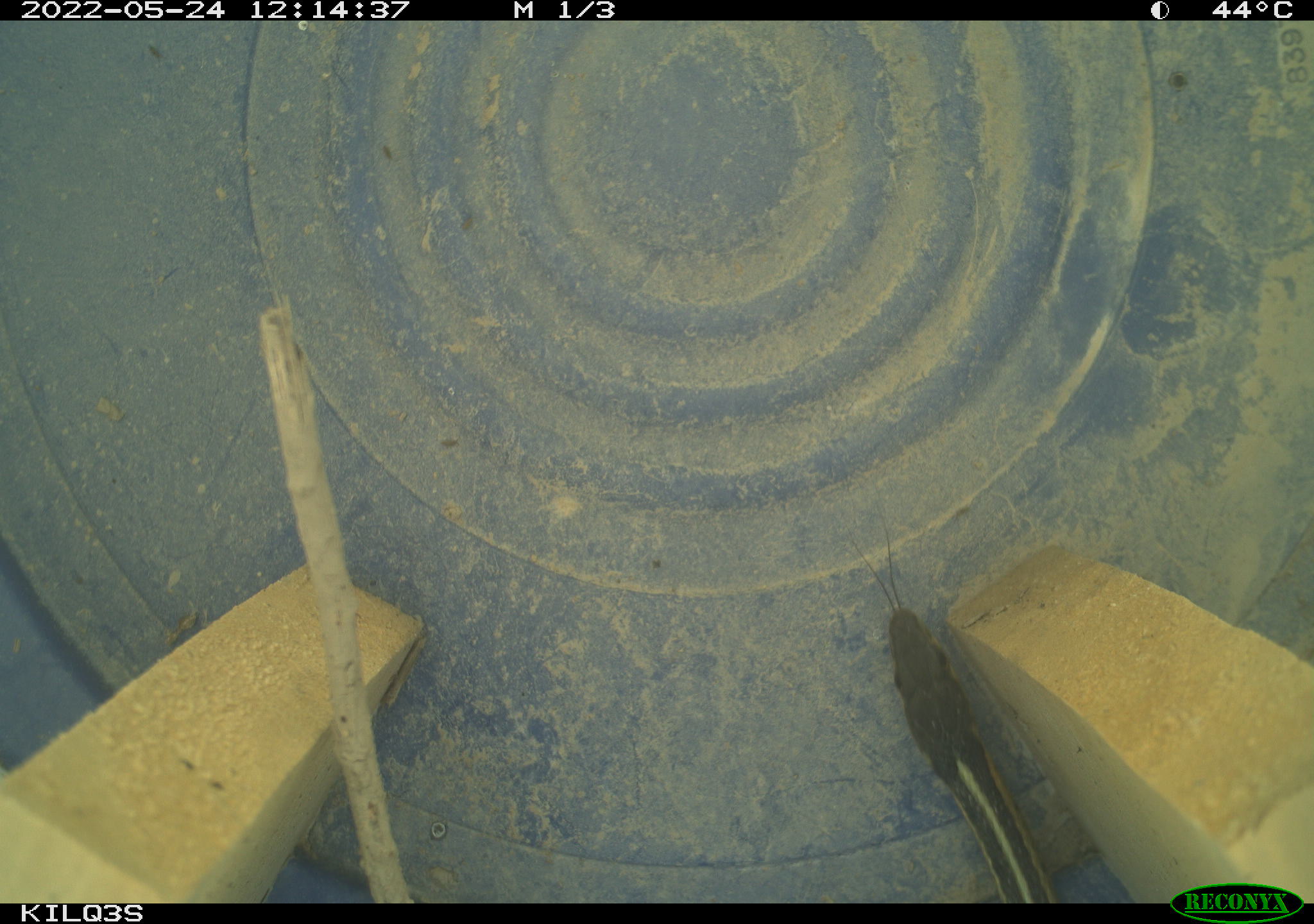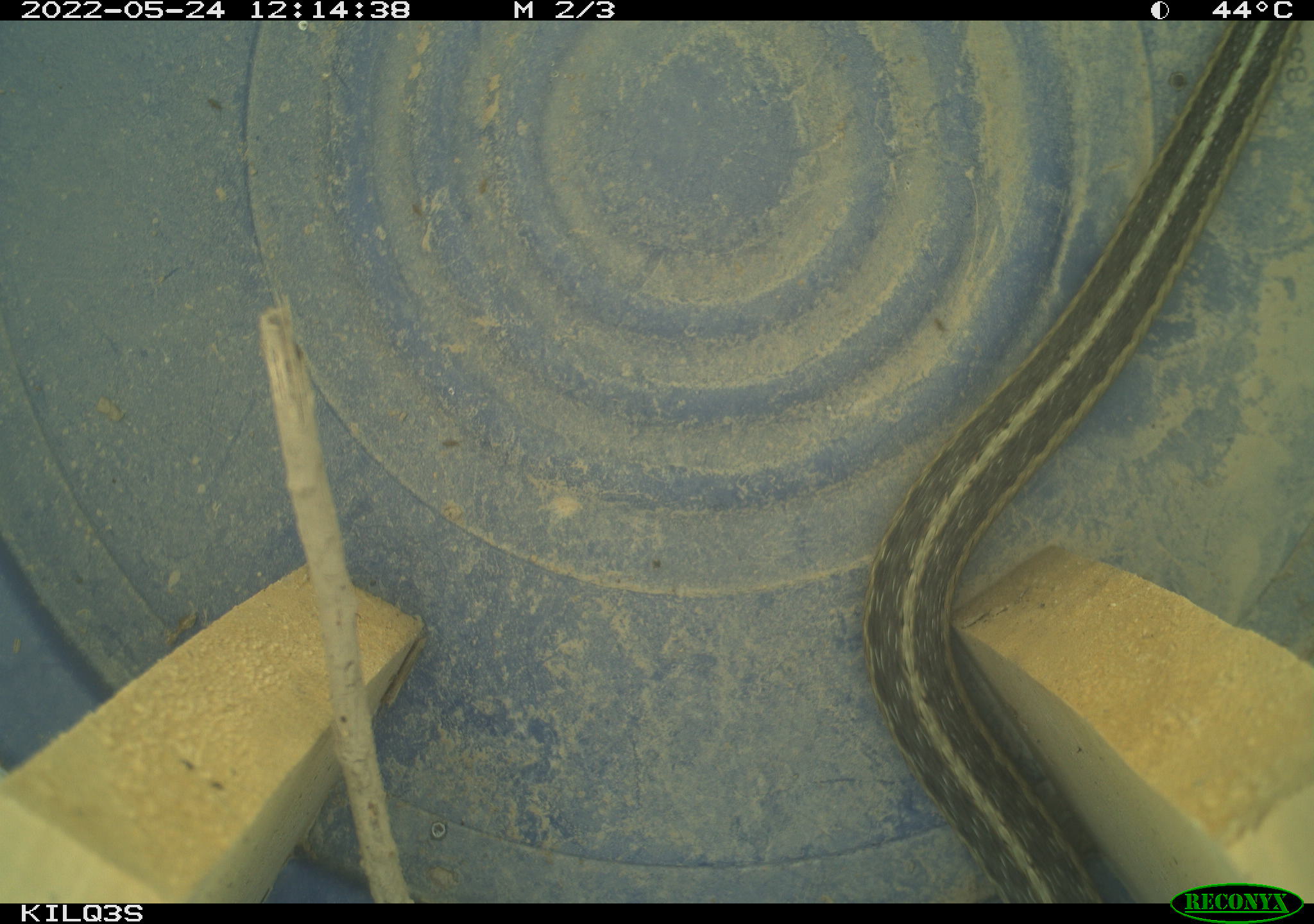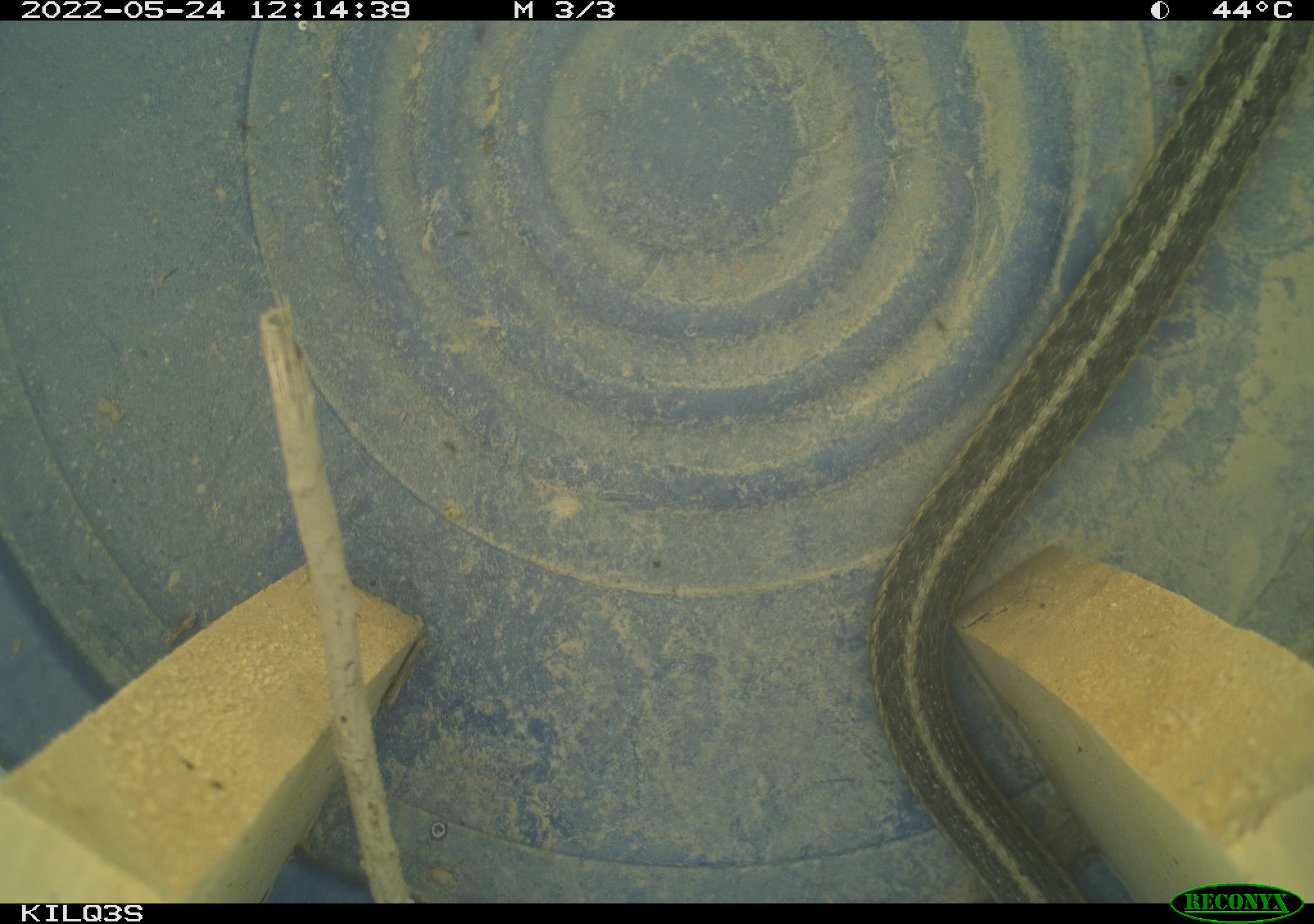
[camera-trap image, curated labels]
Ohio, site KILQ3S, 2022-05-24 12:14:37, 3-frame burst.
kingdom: Animalia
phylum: Chordata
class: Reptilia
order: Squamata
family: Colubridae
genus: Thamnophis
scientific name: Thamnophis sirtalis sirtalis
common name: eastern gartersnake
Eastern gartersnake (Thamnophis sirtalis sirtalis).